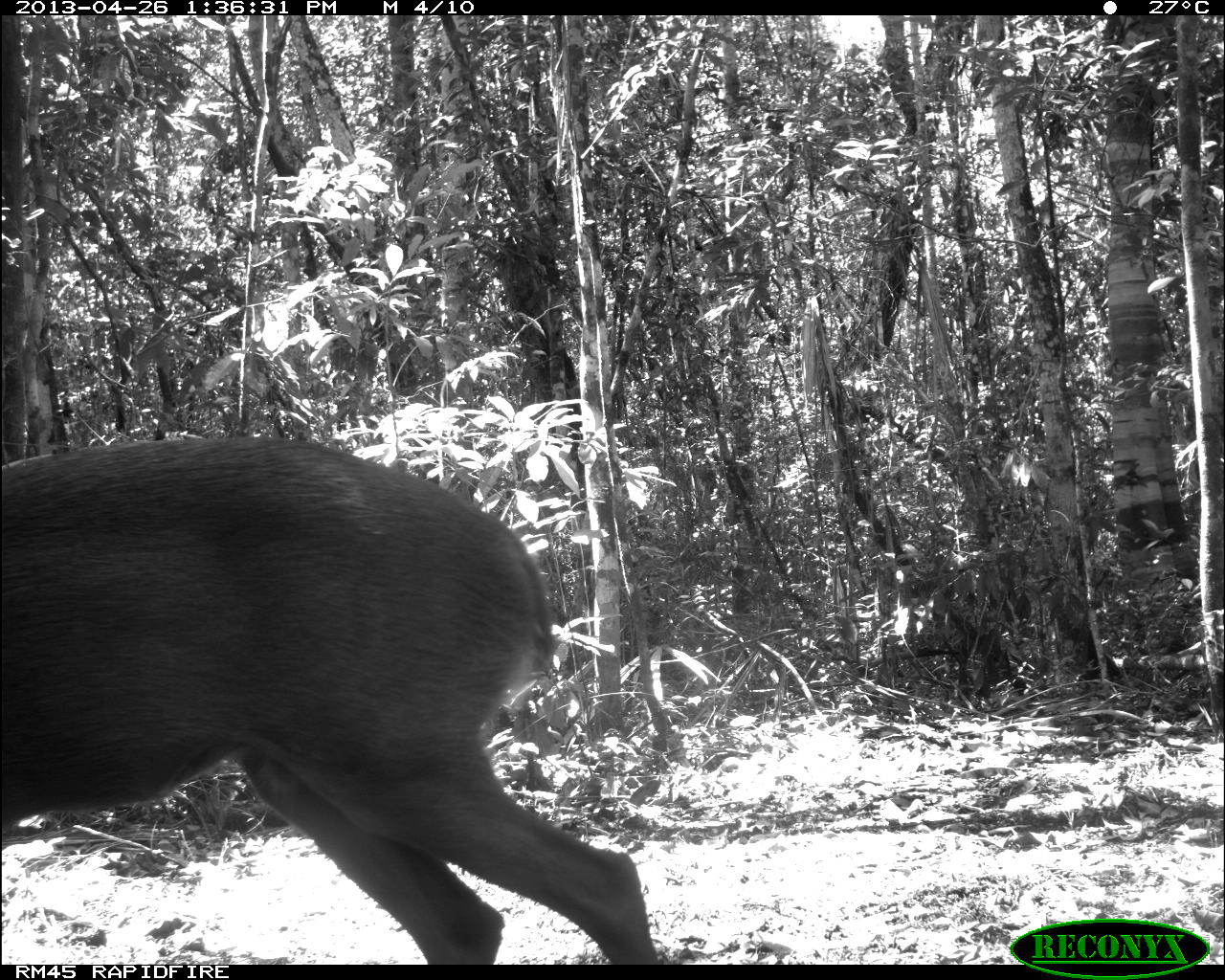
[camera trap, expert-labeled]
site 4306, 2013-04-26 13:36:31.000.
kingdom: Animalia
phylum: Chordata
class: Mammalia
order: Artiodactyla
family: Cervidae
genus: Odocoileus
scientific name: Odocoileus pandora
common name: yucatán brown brocket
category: mazama pandora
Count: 1.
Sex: male.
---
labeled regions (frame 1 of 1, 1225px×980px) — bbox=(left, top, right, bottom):
mazama pandora: bbox=(0, 435, 659, 964)